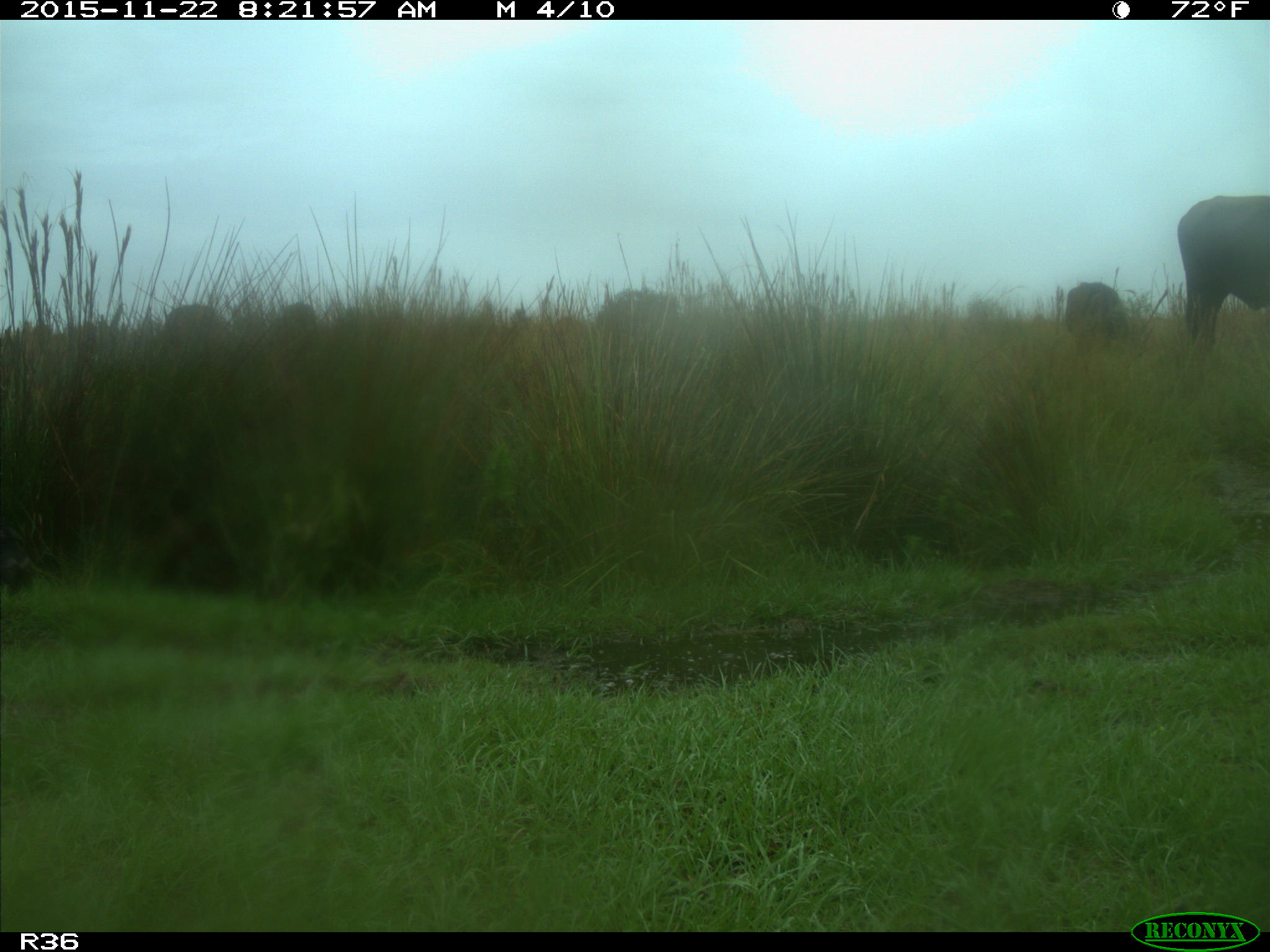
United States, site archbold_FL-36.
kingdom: Animalia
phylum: Chordata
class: Mammalia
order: Artiodactyla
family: Bovidae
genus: Bos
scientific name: Bos taurus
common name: domestic cow